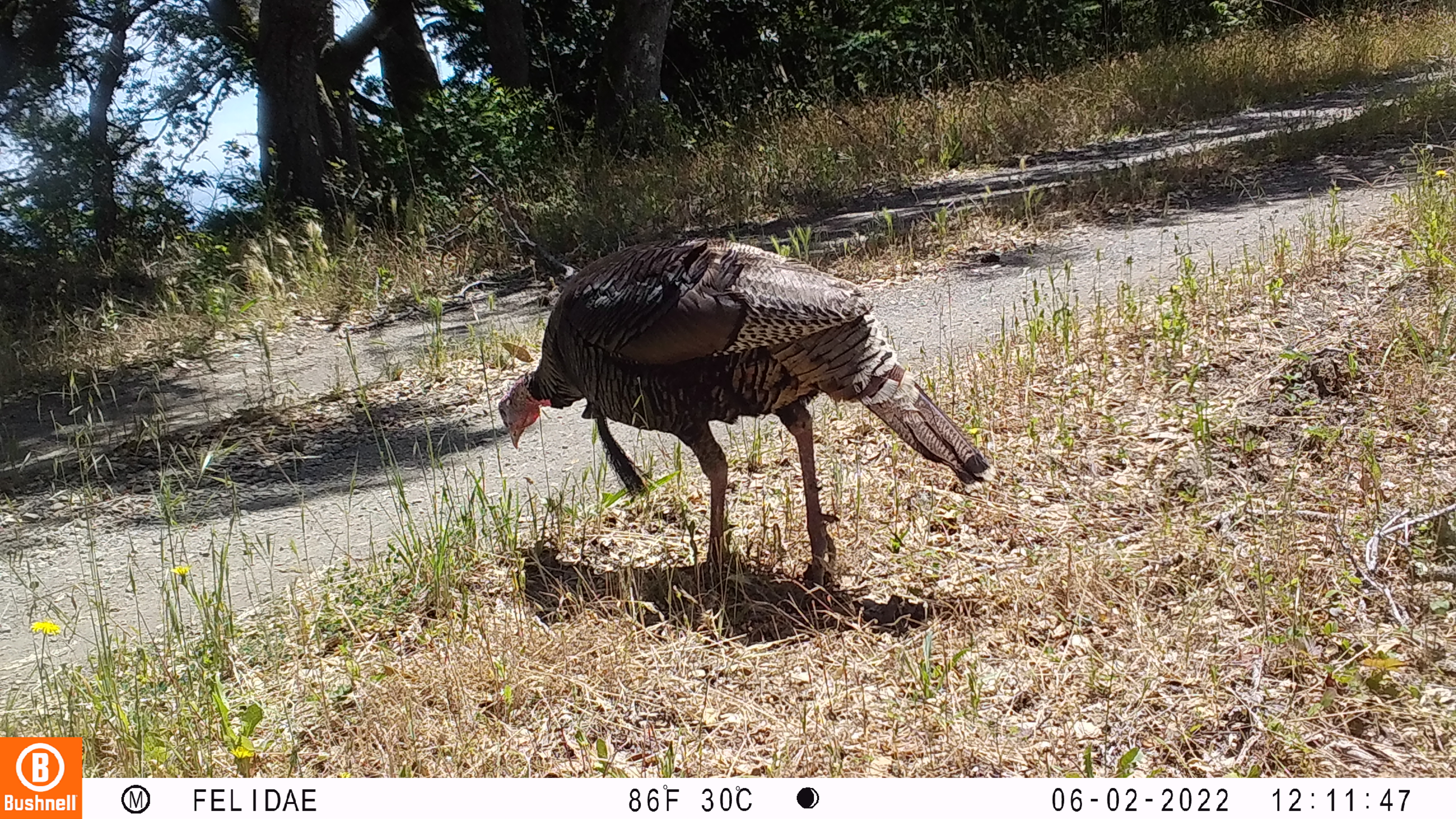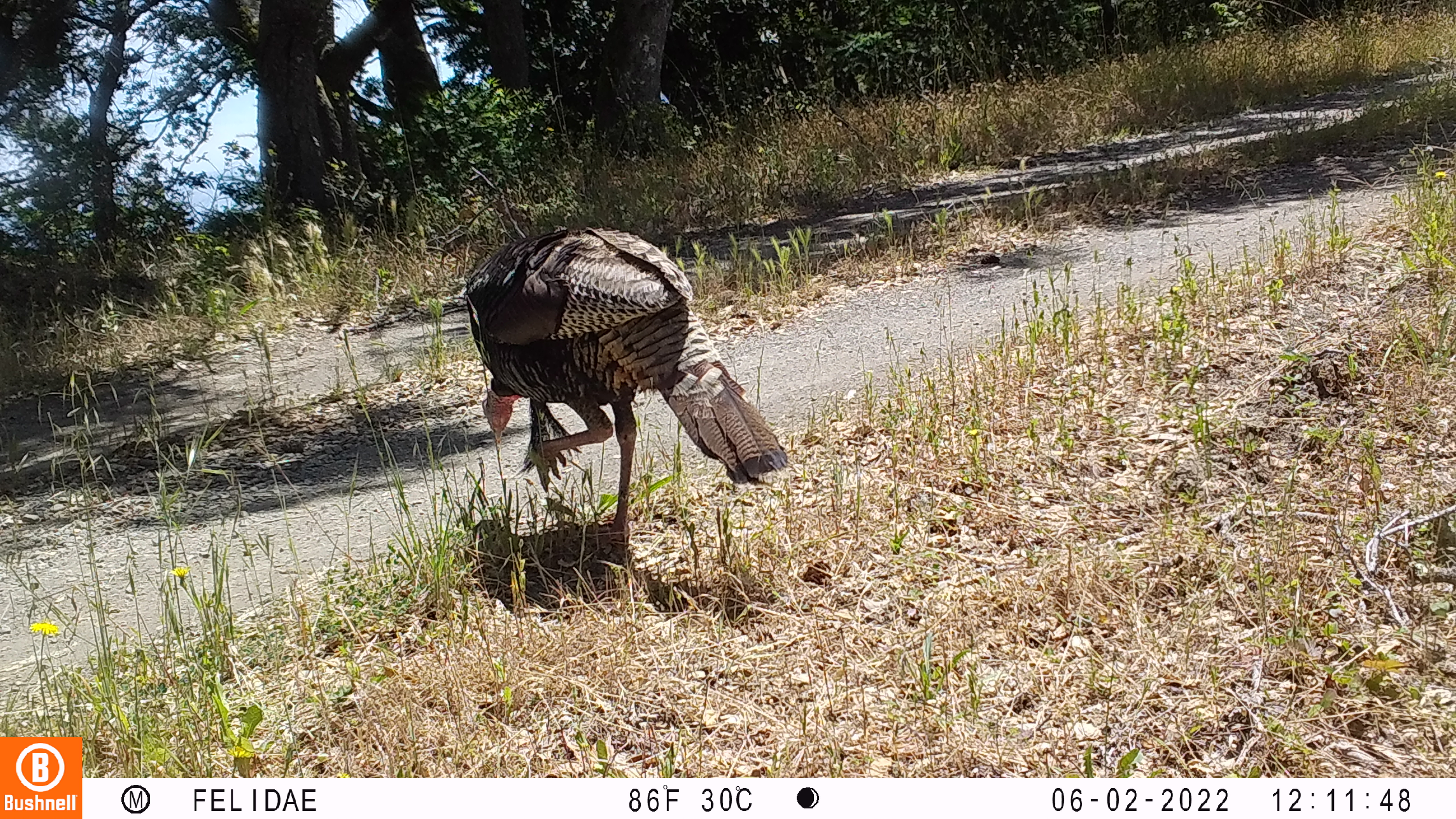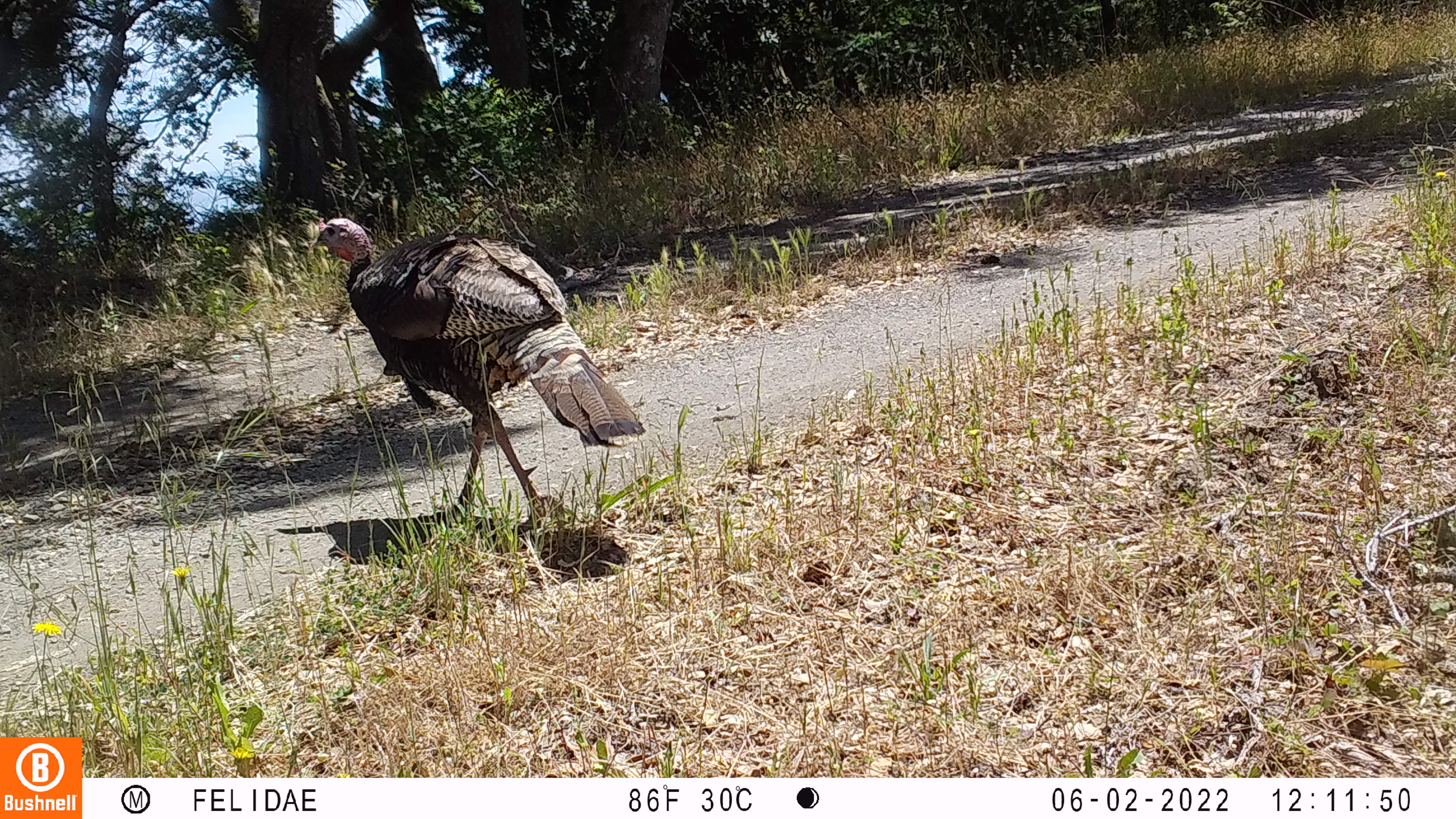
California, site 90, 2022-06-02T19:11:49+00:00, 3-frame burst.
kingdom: Animalia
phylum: Chordata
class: Aves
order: Galliformes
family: Phasianidae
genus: Meleagris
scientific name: Meleagris gallopavo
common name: turkey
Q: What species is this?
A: Turkey (Meleagris gallopavo).